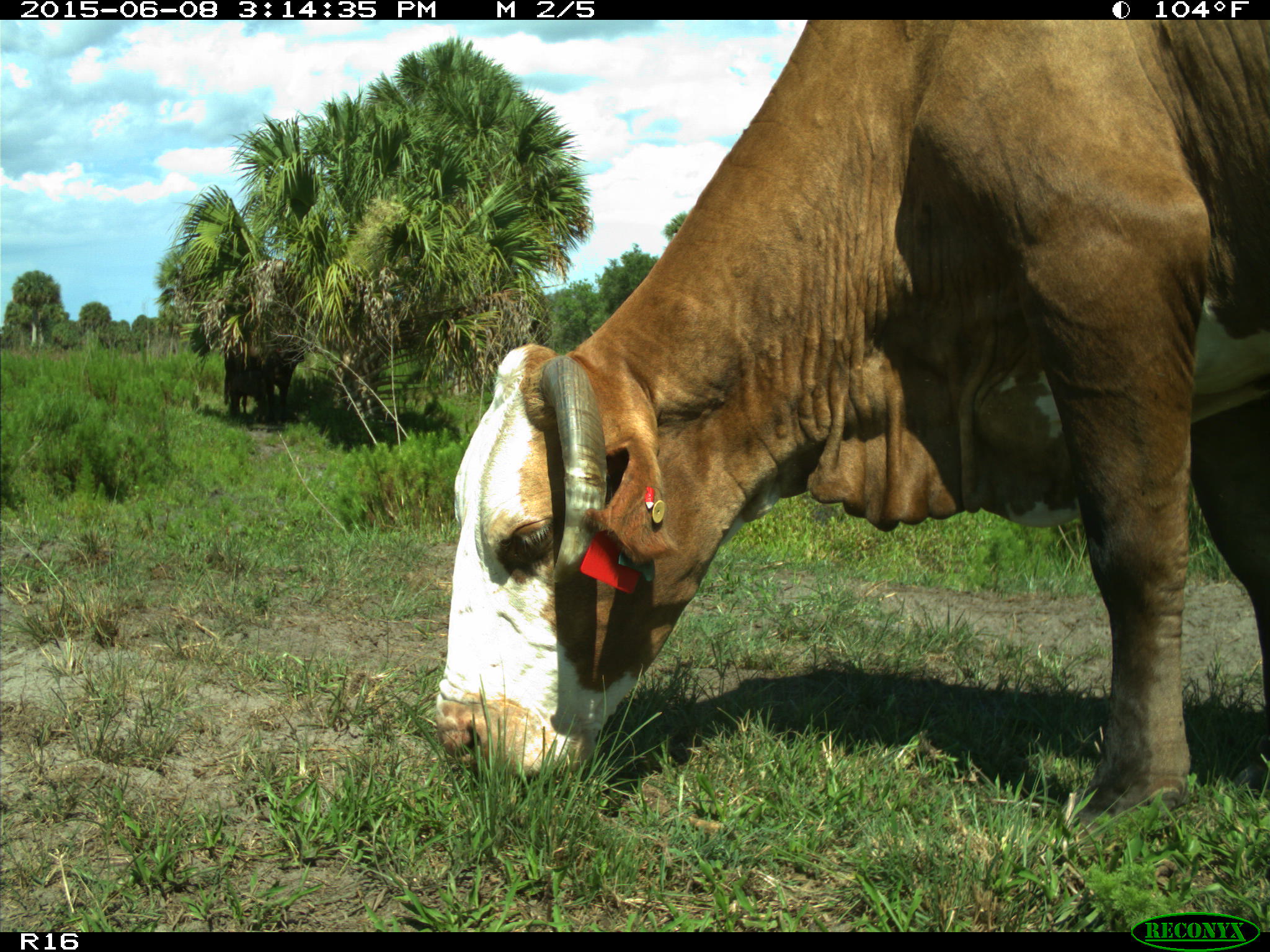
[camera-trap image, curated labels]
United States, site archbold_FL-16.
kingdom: Animalia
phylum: Chordata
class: Mammalia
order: Artiodactyla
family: Bovidae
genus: Bos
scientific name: Bos taurus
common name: domestic cow